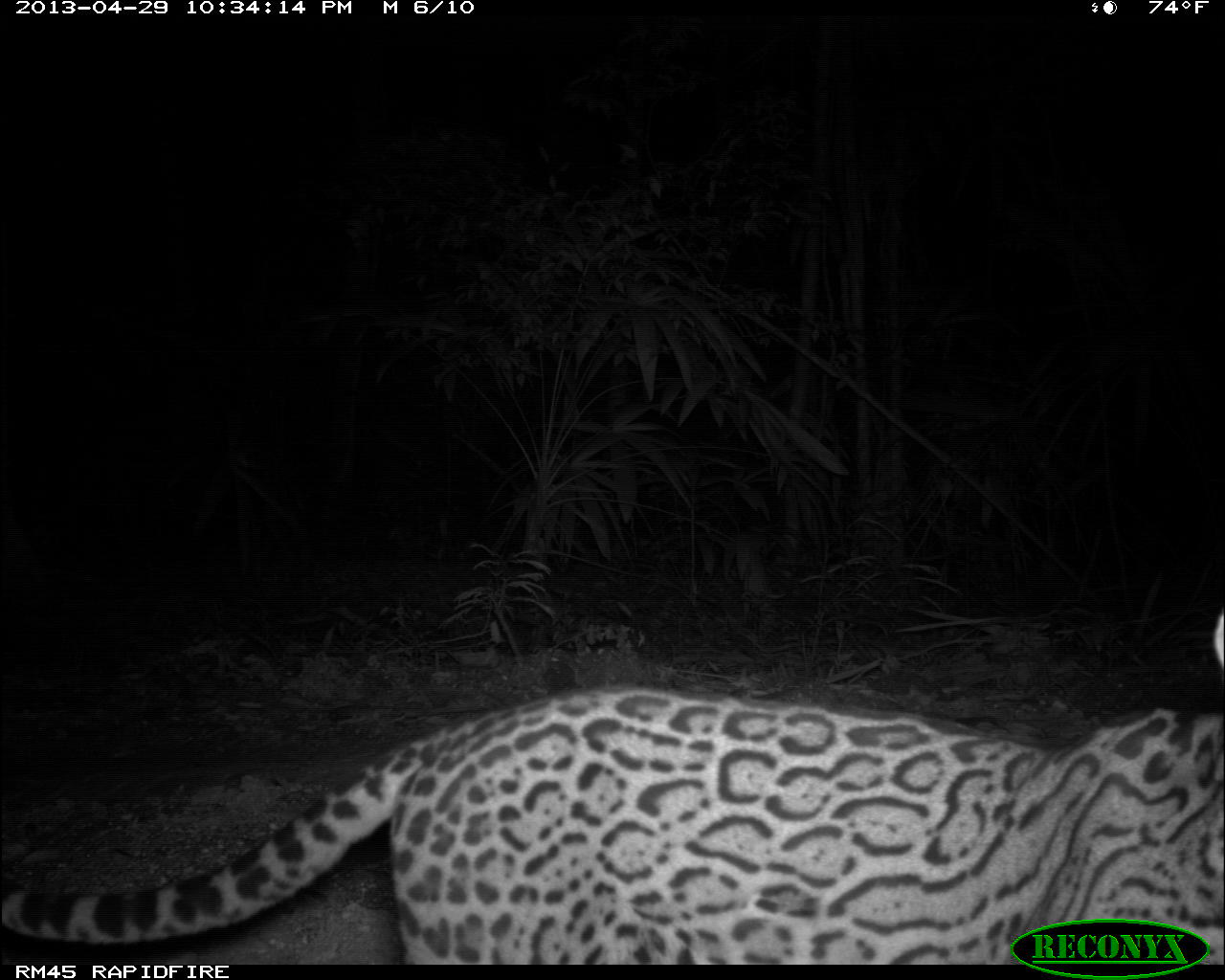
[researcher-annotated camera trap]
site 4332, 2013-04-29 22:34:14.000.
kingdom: Animalia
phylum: Chordata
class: Mammalia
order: Carnivora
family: Felidae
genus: Leopardus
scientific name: Leopardus pardalis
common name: ocelot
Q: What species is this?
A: Leopardus pardalis (ocelot).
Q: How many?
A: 1.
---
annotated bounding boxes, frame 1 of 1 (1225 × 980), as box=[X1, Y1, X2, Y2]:
leopardus pardalis: box=[3, 607, 1225, 963]